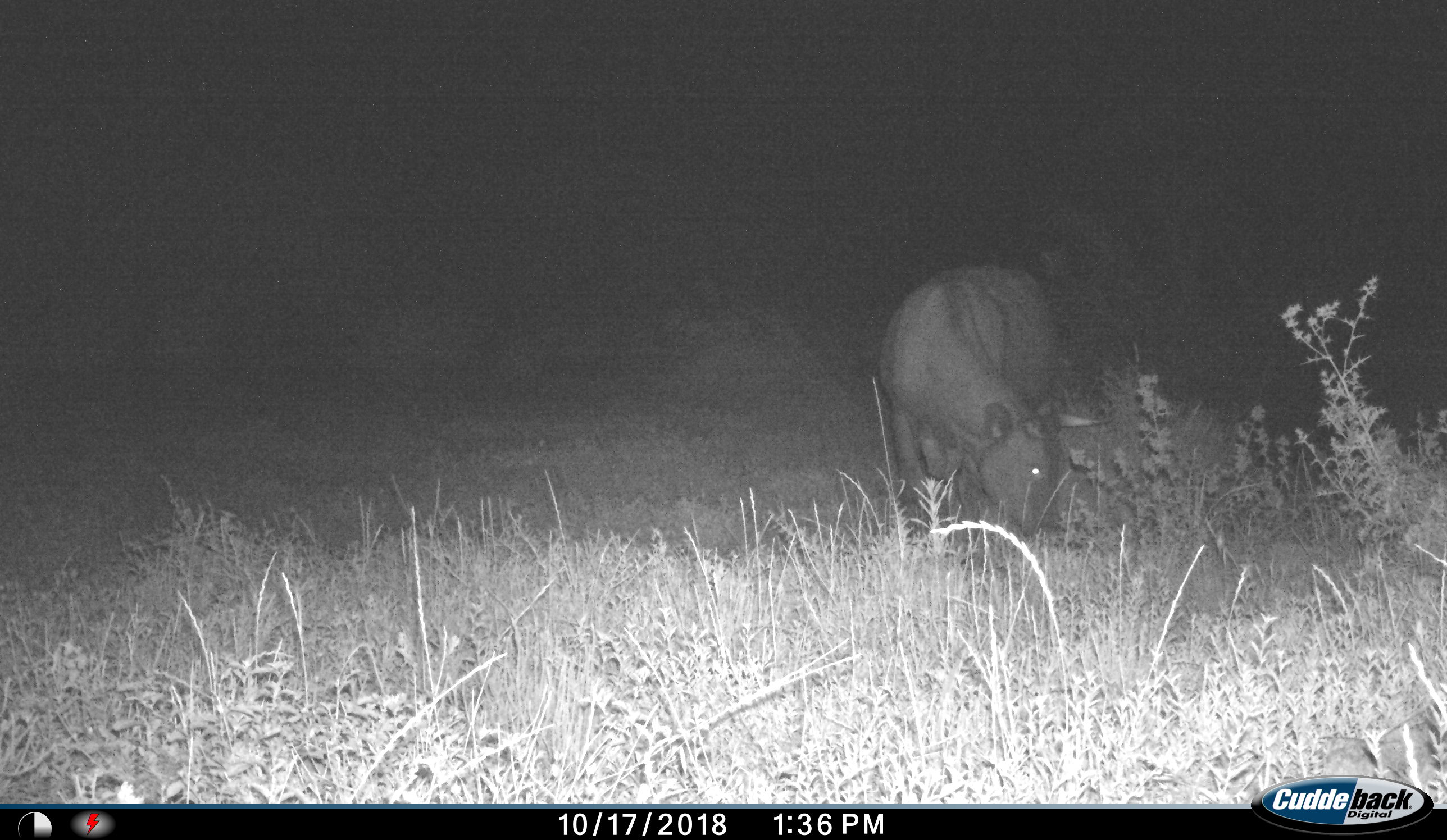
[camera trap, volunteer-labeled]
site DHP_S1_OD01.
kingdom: Animalia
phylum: Chordata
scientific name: Vertebrata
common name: domestic animal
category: domesticanimal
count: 1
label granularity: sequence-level